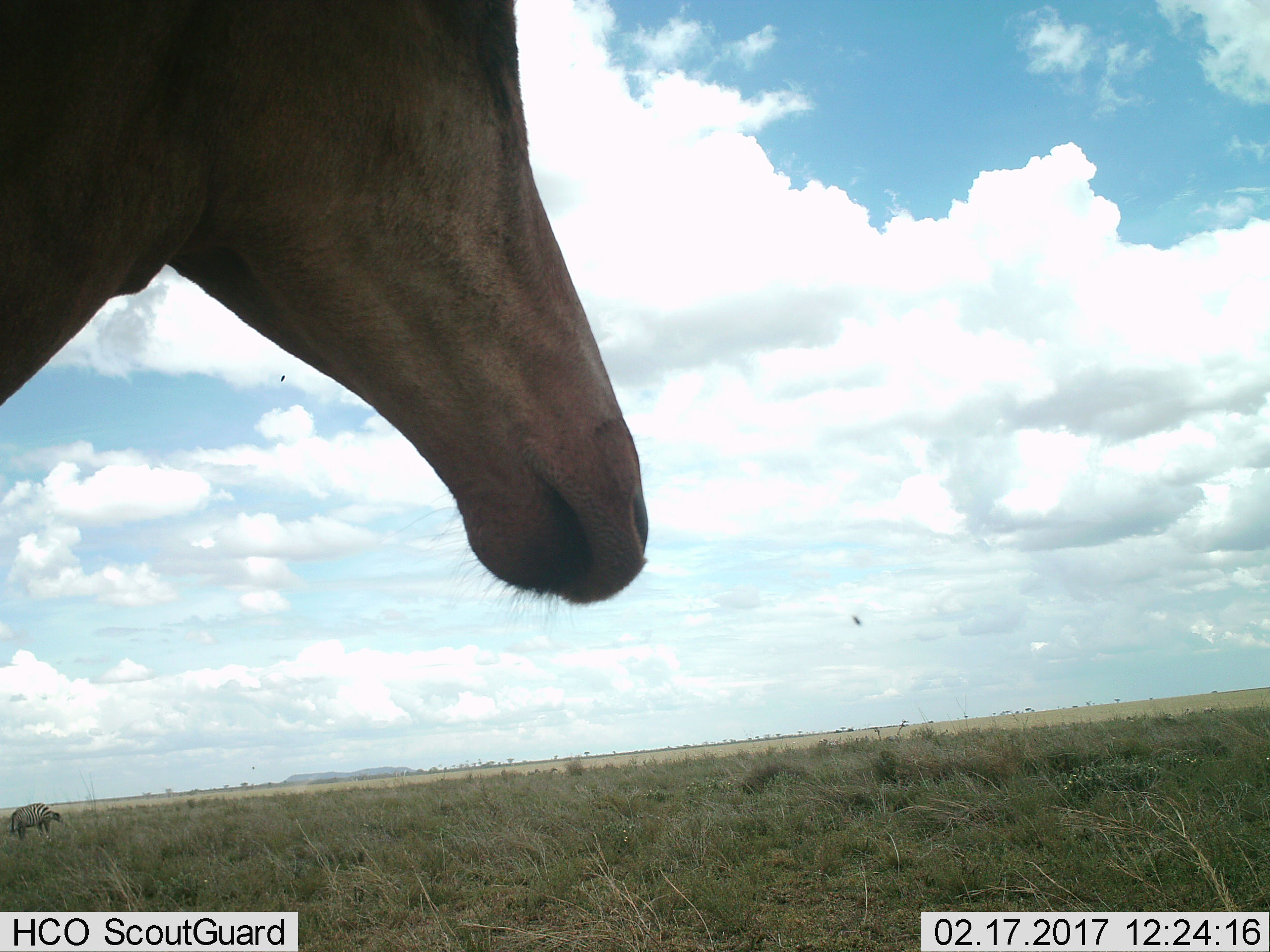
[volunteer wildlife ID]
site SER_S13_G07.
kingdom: Animalia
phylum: Chordata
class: Mammalia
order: Artiodactyla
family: Bovidae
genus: Alcelaphus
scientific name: Alcelaphus buselaphus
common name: hartebeest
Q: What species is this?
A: Hartebeest (Alcelaphus buselaphus).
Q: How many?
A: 1.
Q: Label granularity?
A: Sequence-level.